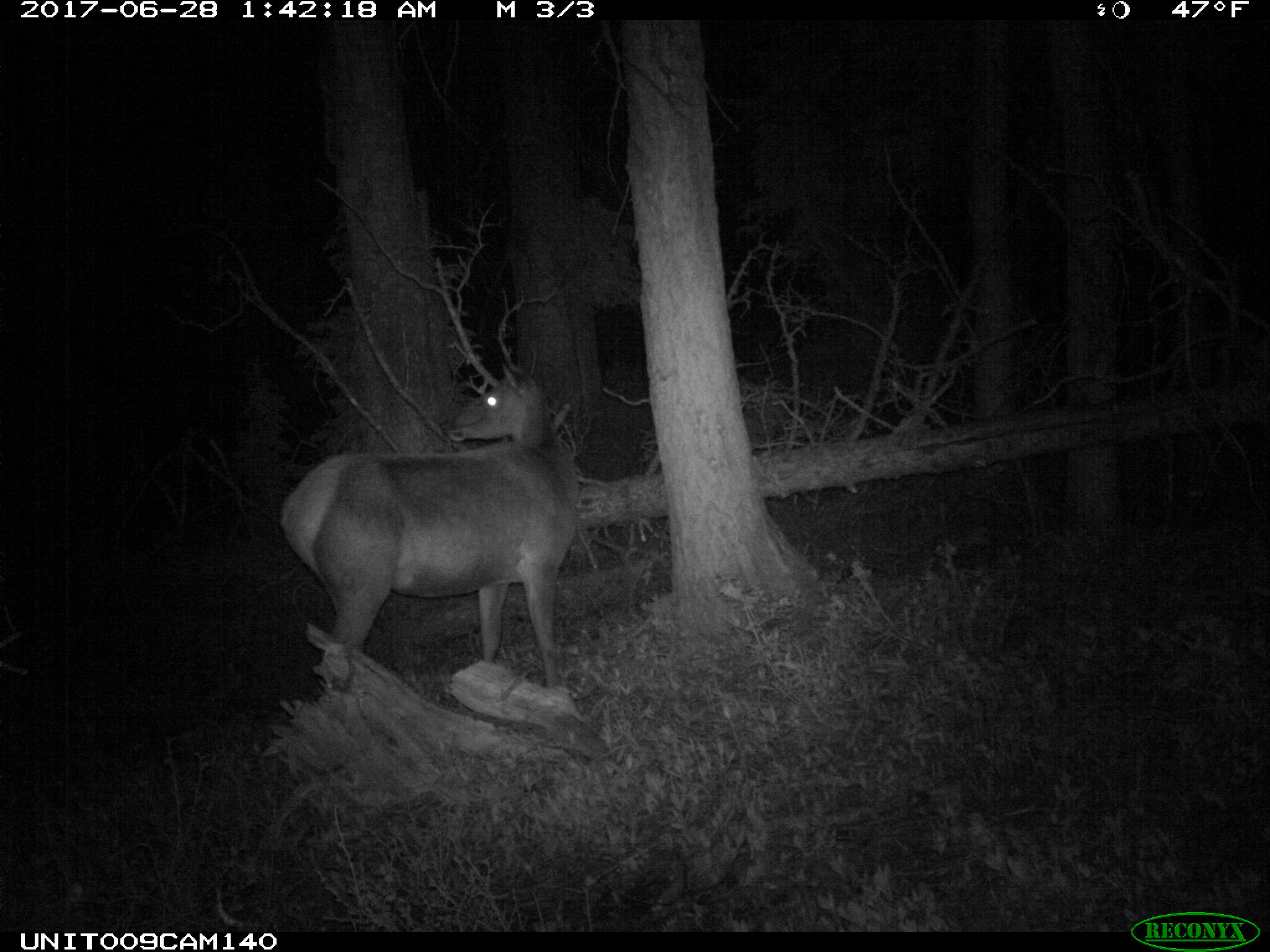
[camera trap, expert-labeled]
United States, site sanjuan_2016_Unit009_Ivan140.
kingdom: Animalia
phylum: Chordata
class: Mammalia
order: Artiodactyla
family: Cervidae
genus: Cervus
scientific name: Cervus elaphus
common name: red deer